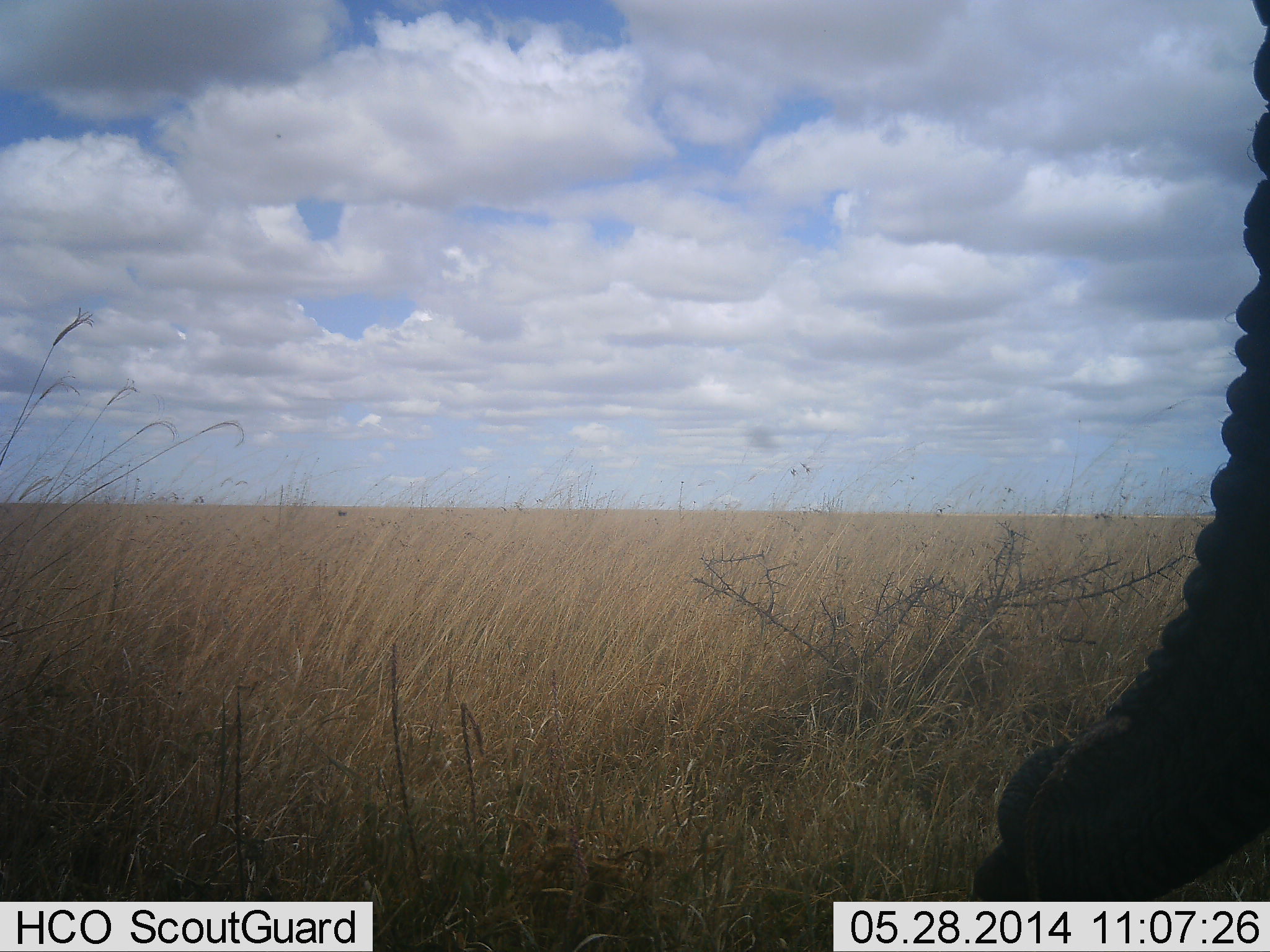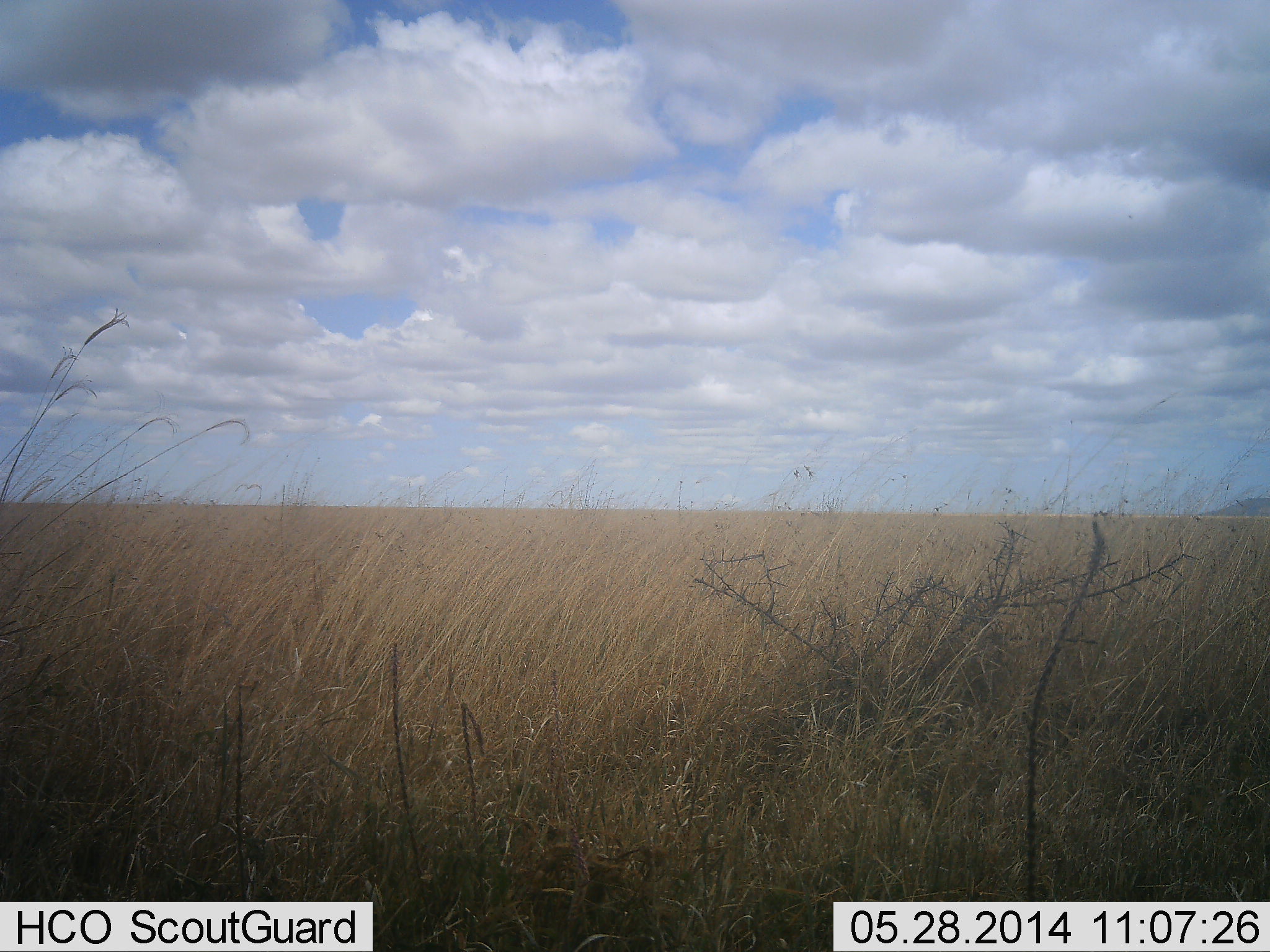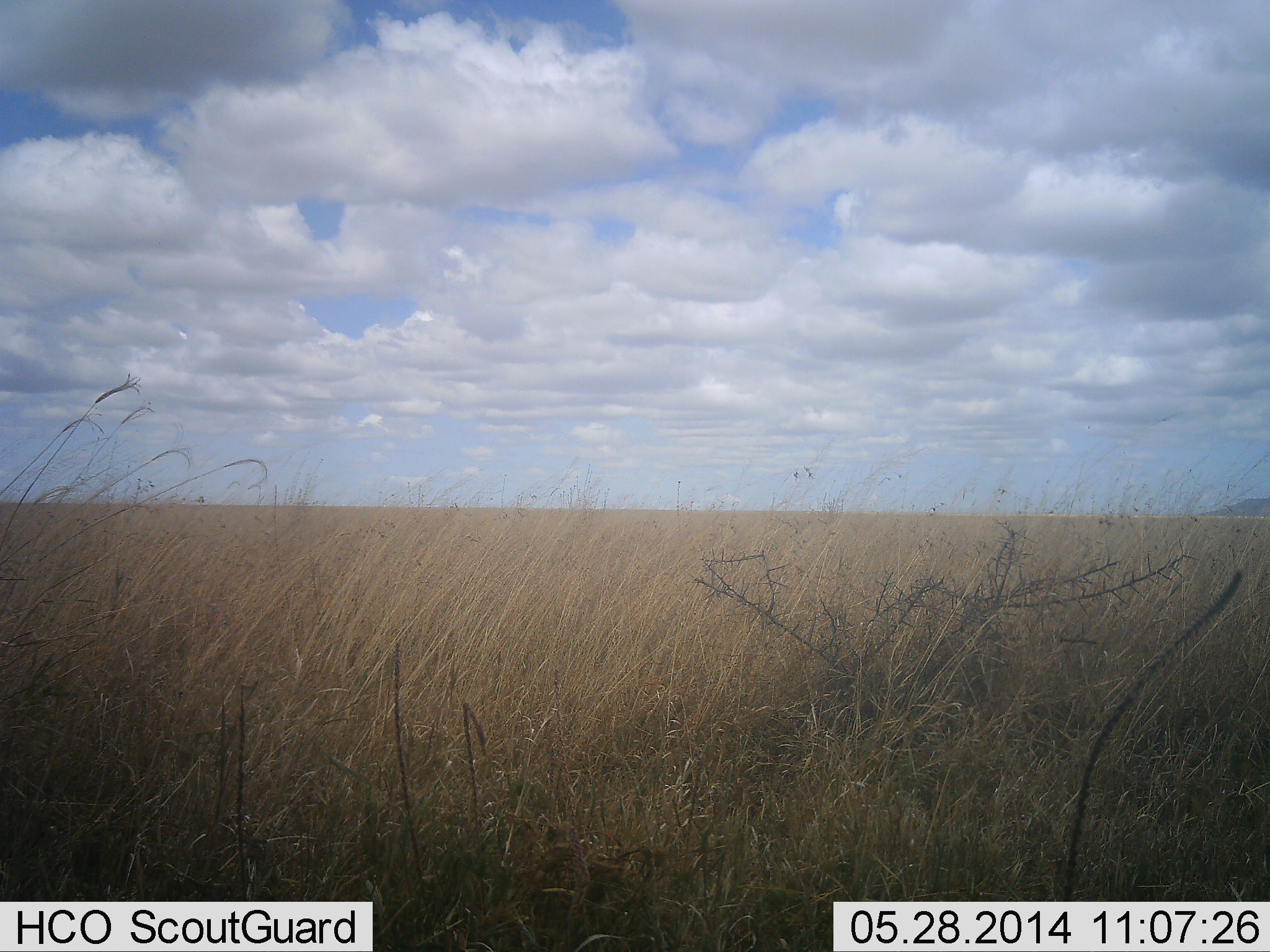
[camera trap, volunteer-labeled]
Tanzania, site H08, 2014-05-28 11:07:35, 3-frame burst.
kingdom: Animalia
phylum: Chordata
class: Mammalia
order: Proboscidea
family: Elephantidae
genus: Loxodonta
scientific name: Loxodonta africana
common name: african bush elephant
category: elephant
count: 1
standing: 30%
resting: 0%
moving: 70%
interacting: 0%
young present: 0%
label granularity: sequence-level